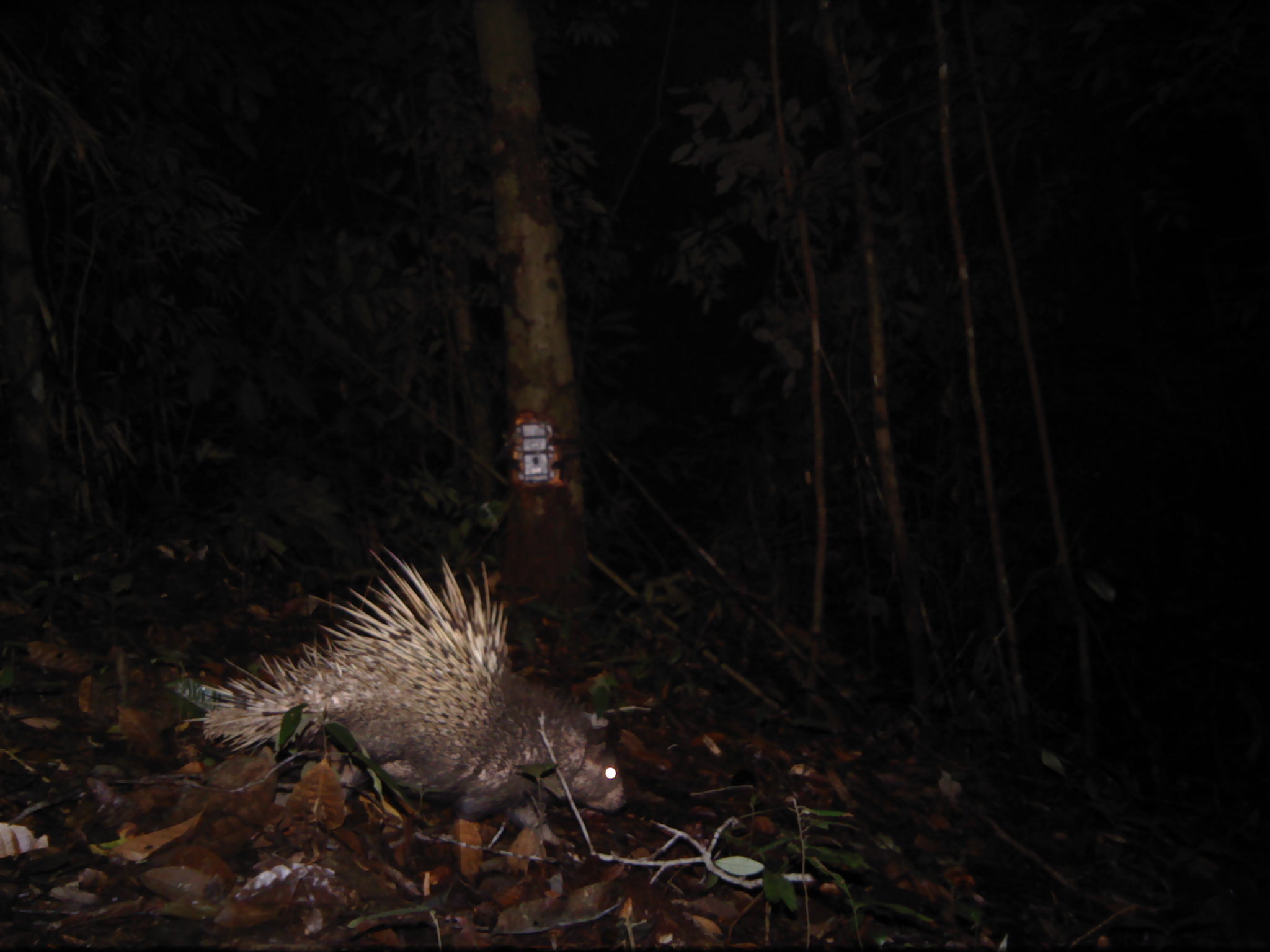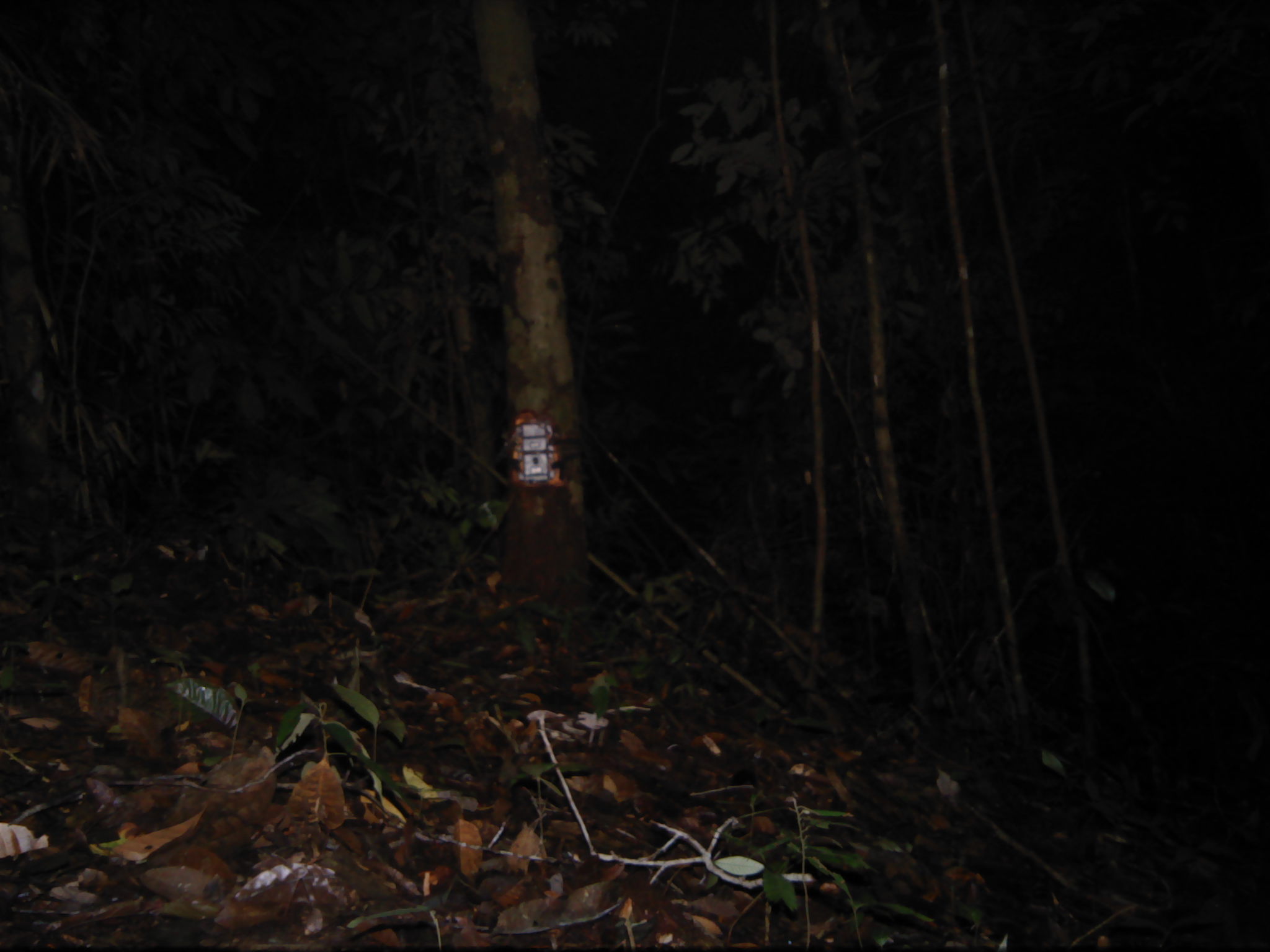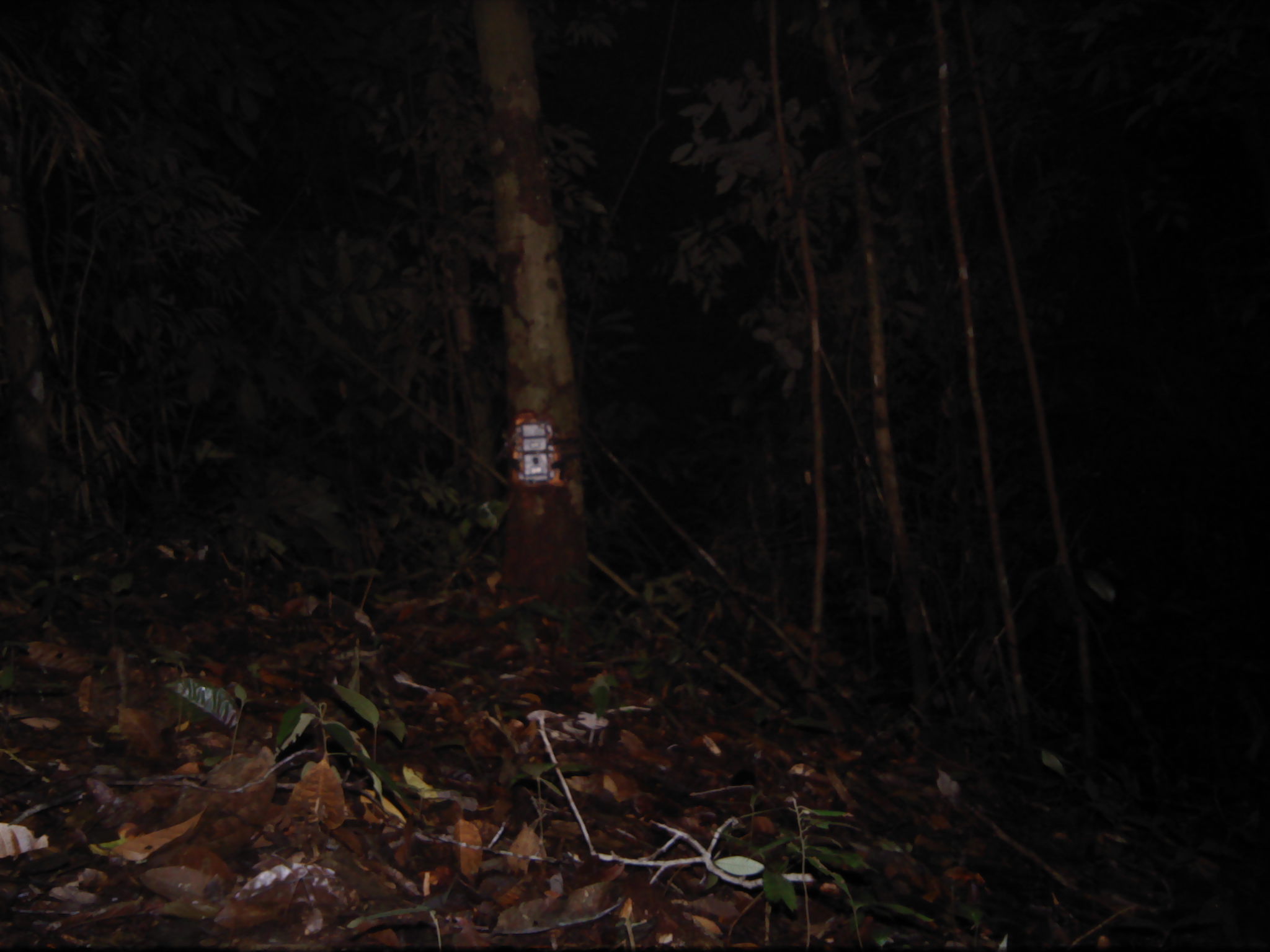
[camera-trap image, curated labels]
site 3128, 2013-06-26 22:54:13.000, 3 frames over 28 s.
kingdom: Animalia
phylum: Chordata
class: Mammalia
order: Rodentia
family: Hystricidae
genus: Hystrix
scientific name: Hystrix brachyura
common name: east asian porcupine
Hystrix brachyura (east asian porcupine), count 1.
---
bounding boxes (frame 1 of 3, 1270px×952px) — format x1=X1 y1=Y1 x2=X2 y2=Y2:
hystrix brachyura: x1=182 y1=543 x2=626 y2=848